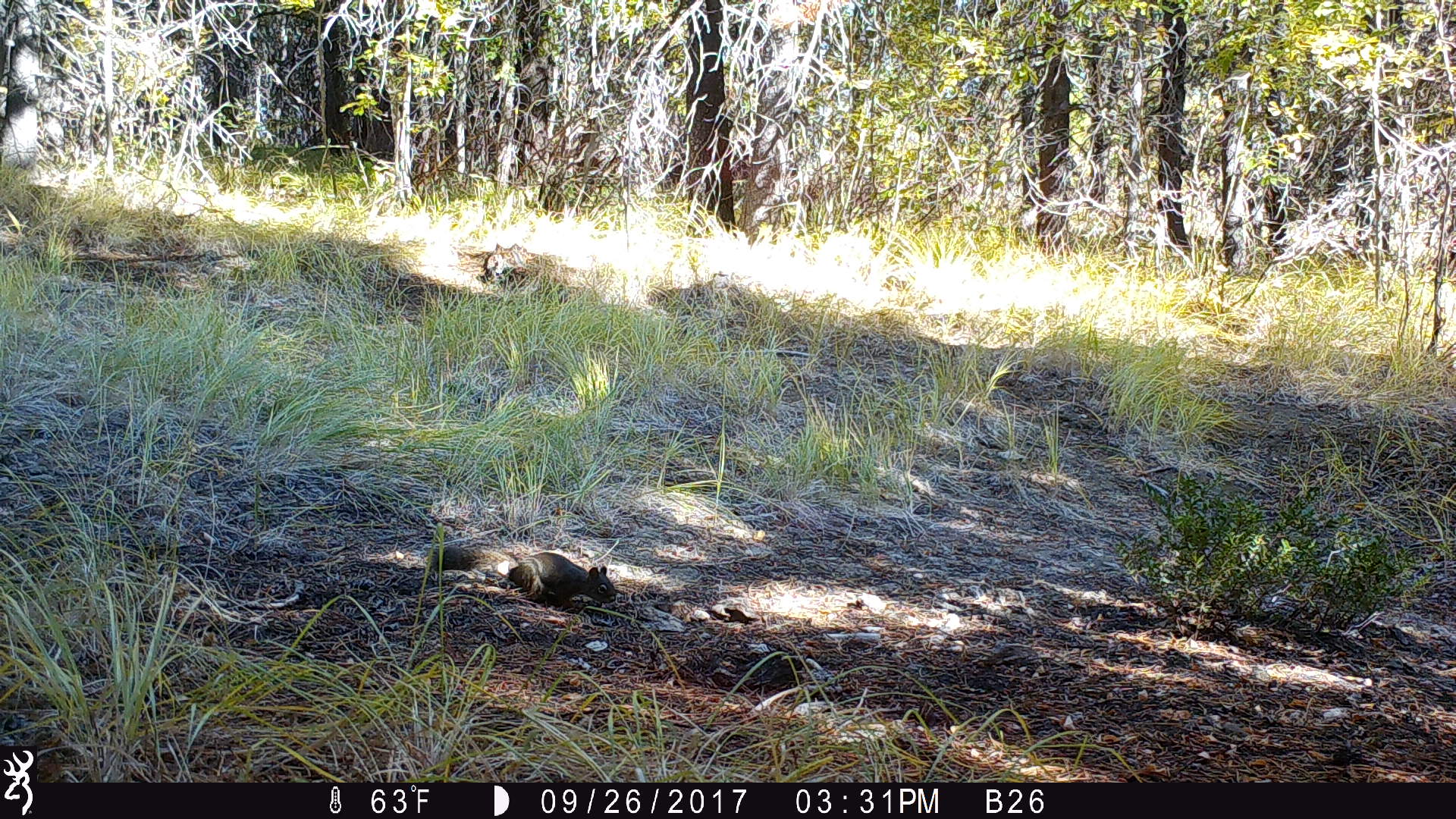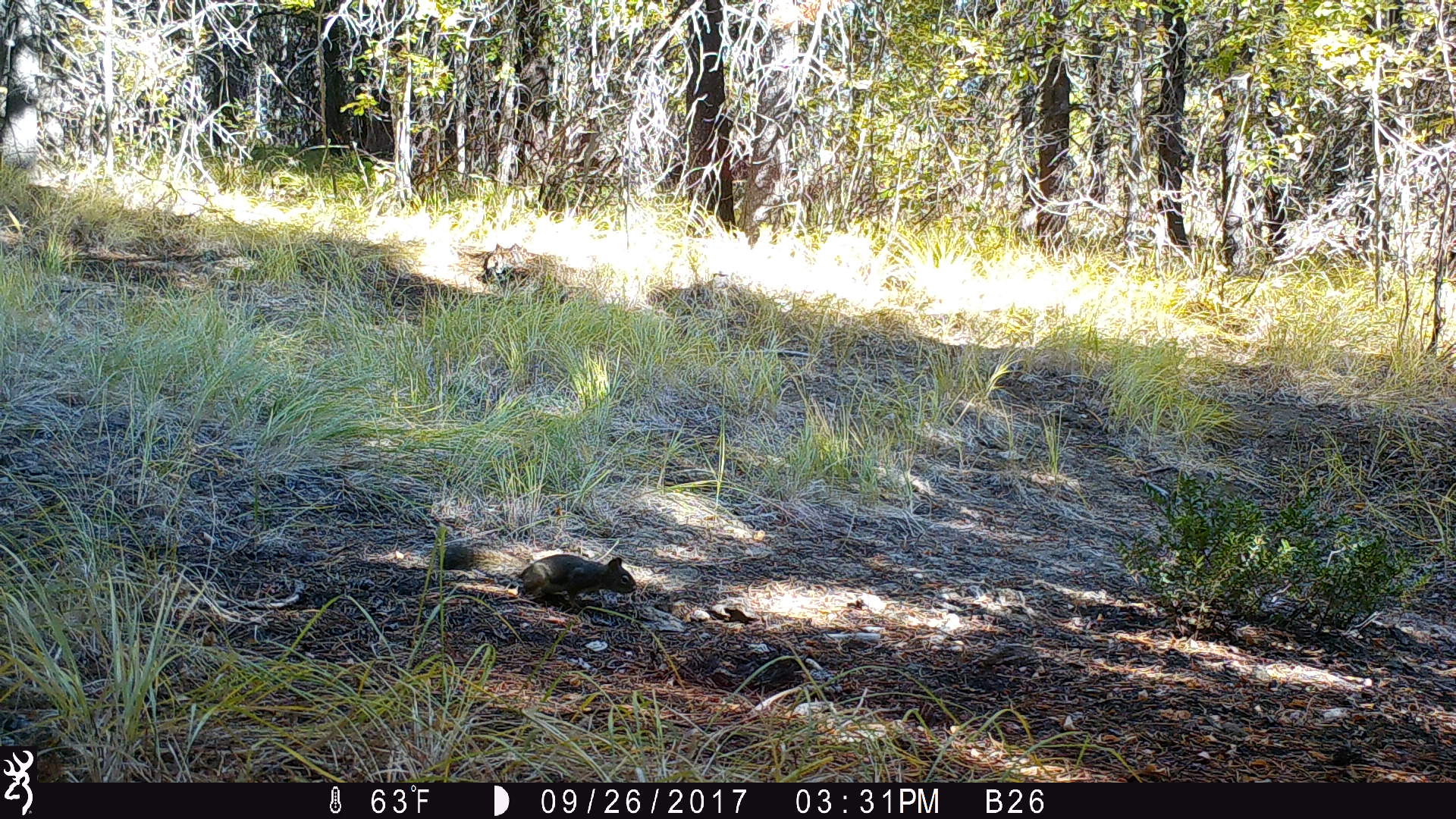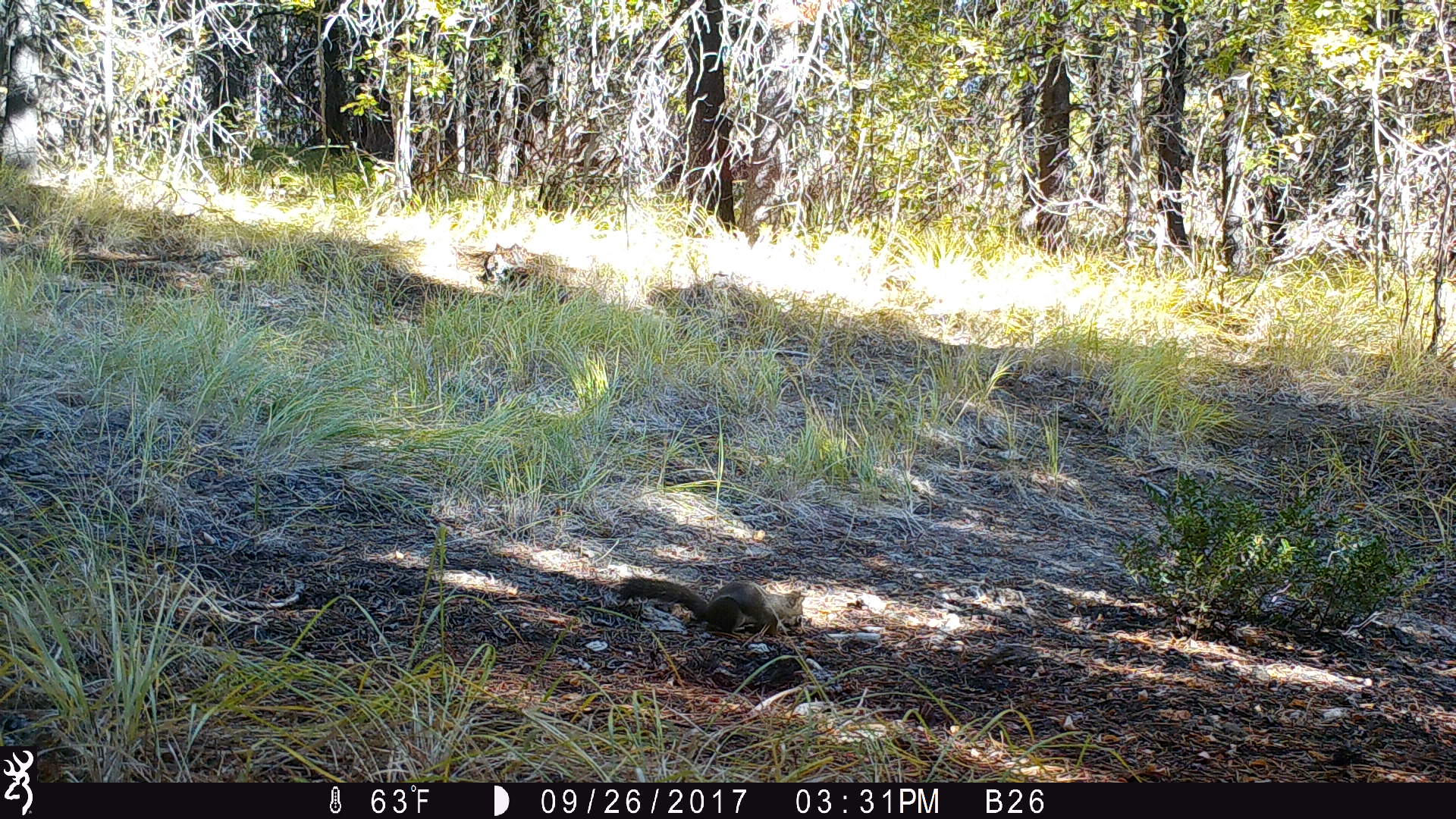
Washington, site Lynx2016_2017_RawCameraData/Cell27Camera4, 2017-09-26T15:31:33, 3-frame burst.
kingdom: Animalia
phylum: Chordata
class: Mammalia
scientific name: Mammalia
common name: small mammal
Small mammal (Mammalia). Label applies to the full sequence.